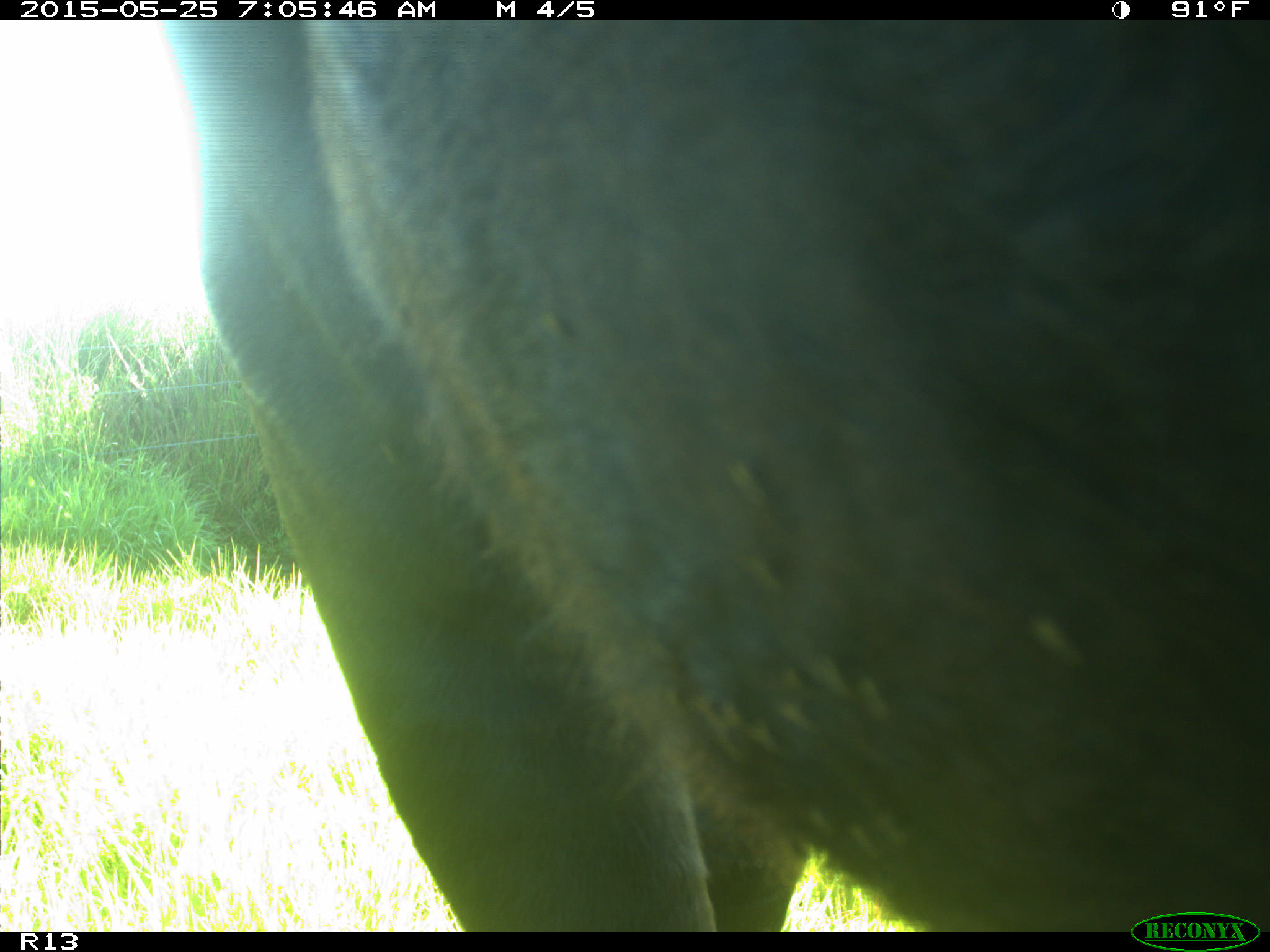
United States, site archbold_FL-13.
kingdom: Animalia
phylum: Chordata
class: Mammalia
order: Artiodactyla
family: Bovidae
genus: Bos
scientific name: Bos taurus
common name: domestic cow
Bos taurus (domestic cow).